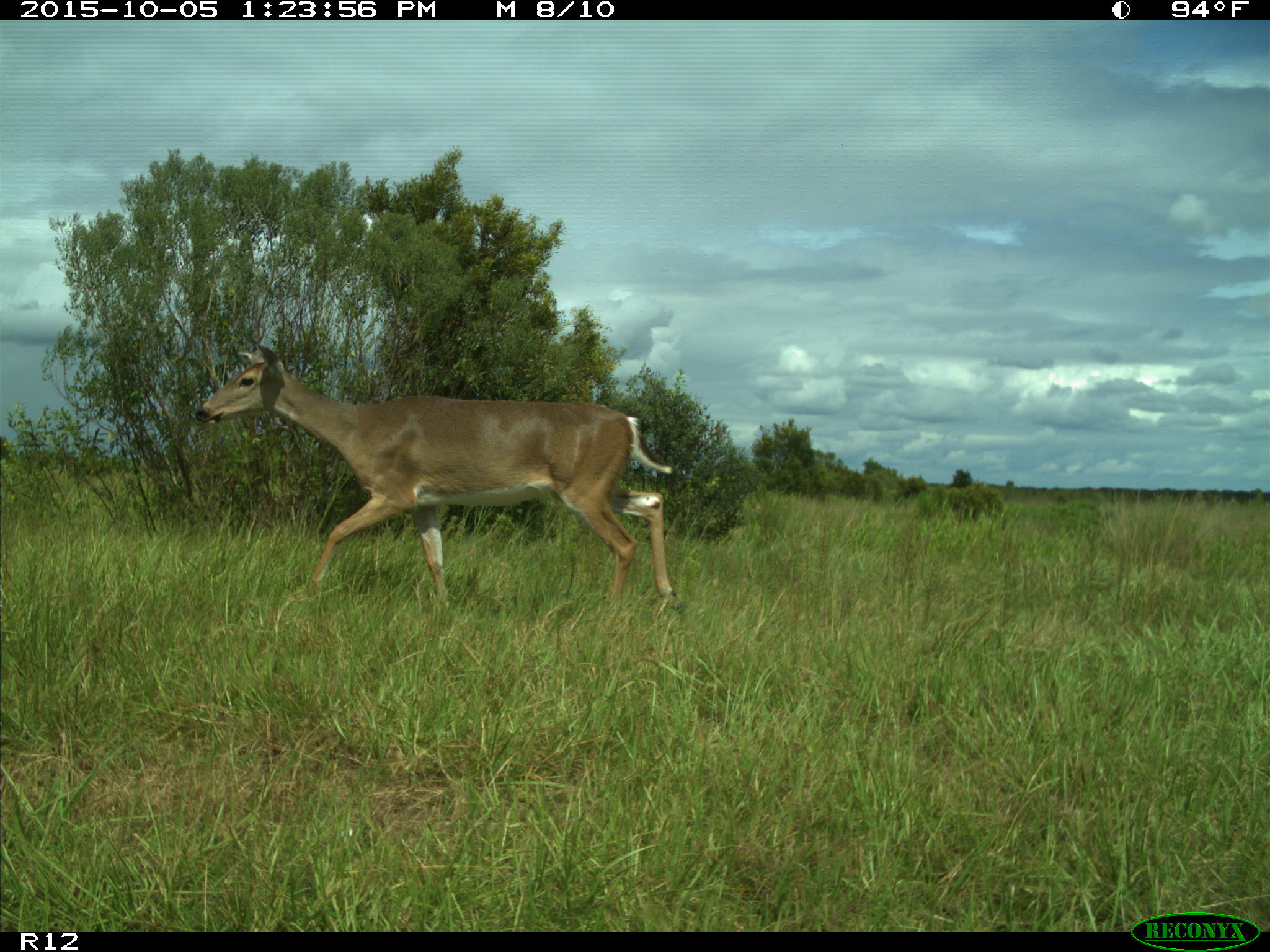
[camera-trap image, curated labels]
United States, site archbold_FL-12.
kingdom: Animalia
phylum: Chordata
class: Mammalia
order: Artiodactyla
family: Cervidae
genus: Odocoileus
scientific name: Odocoileus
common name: deer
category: unidentified deer